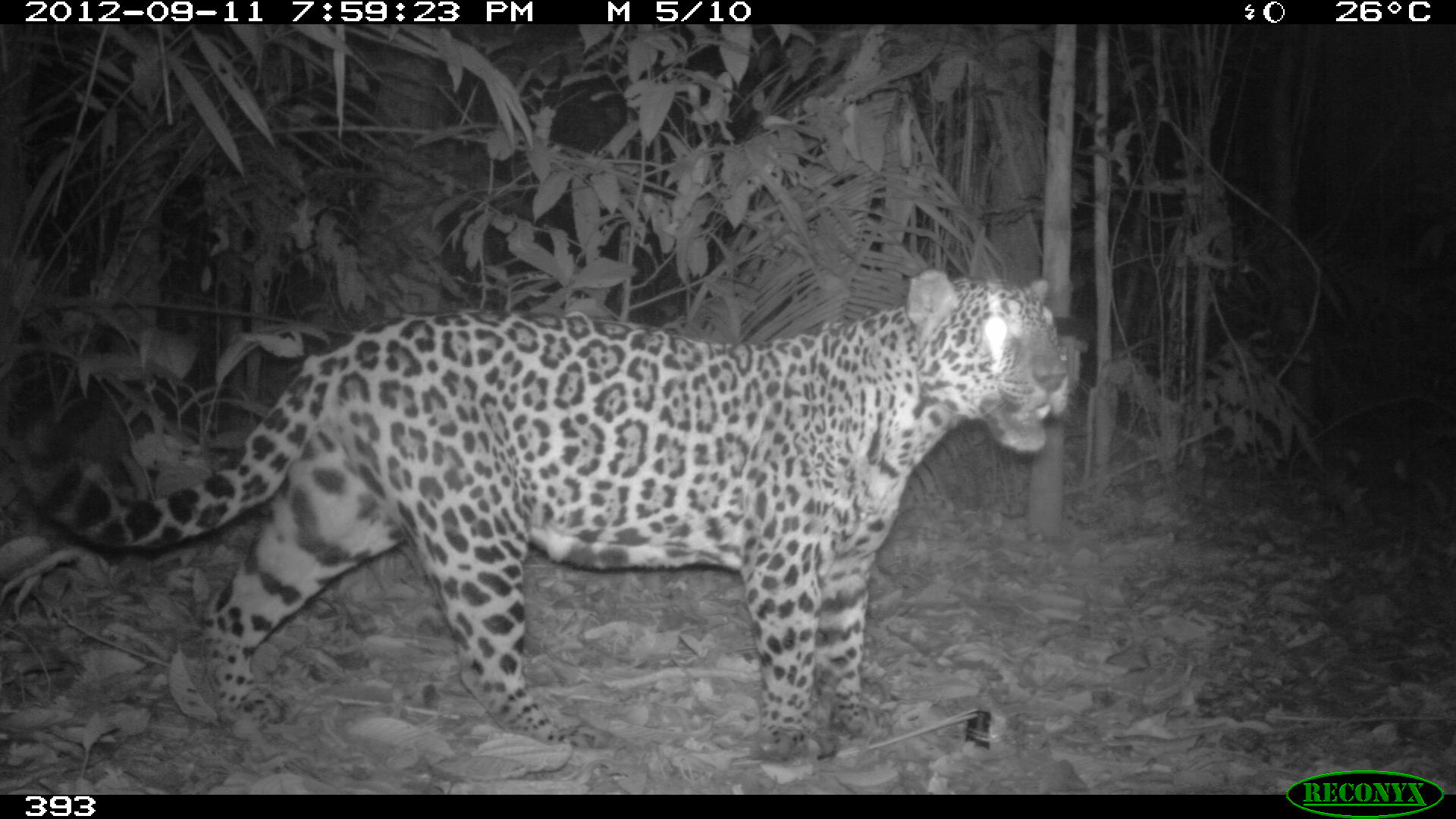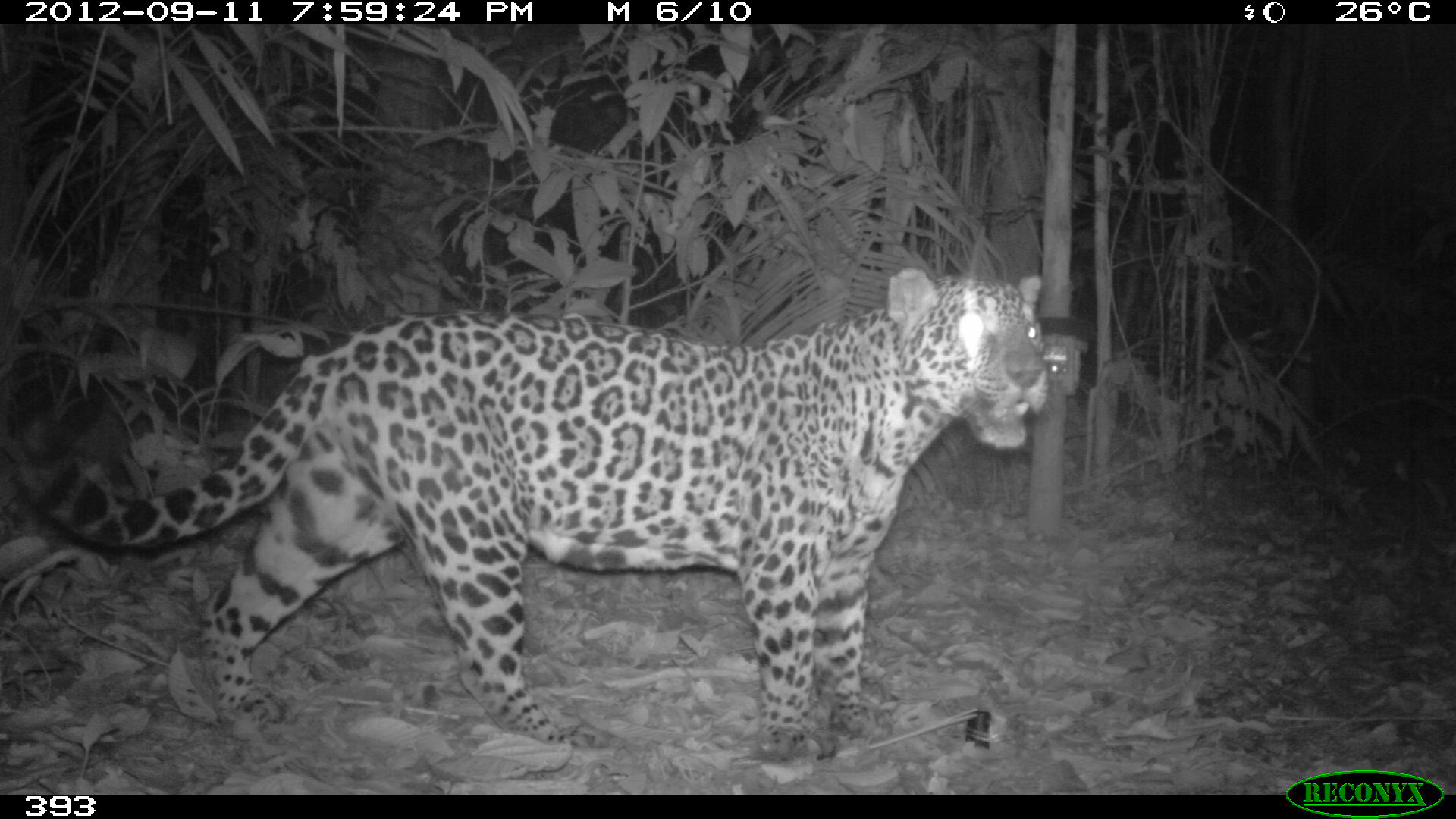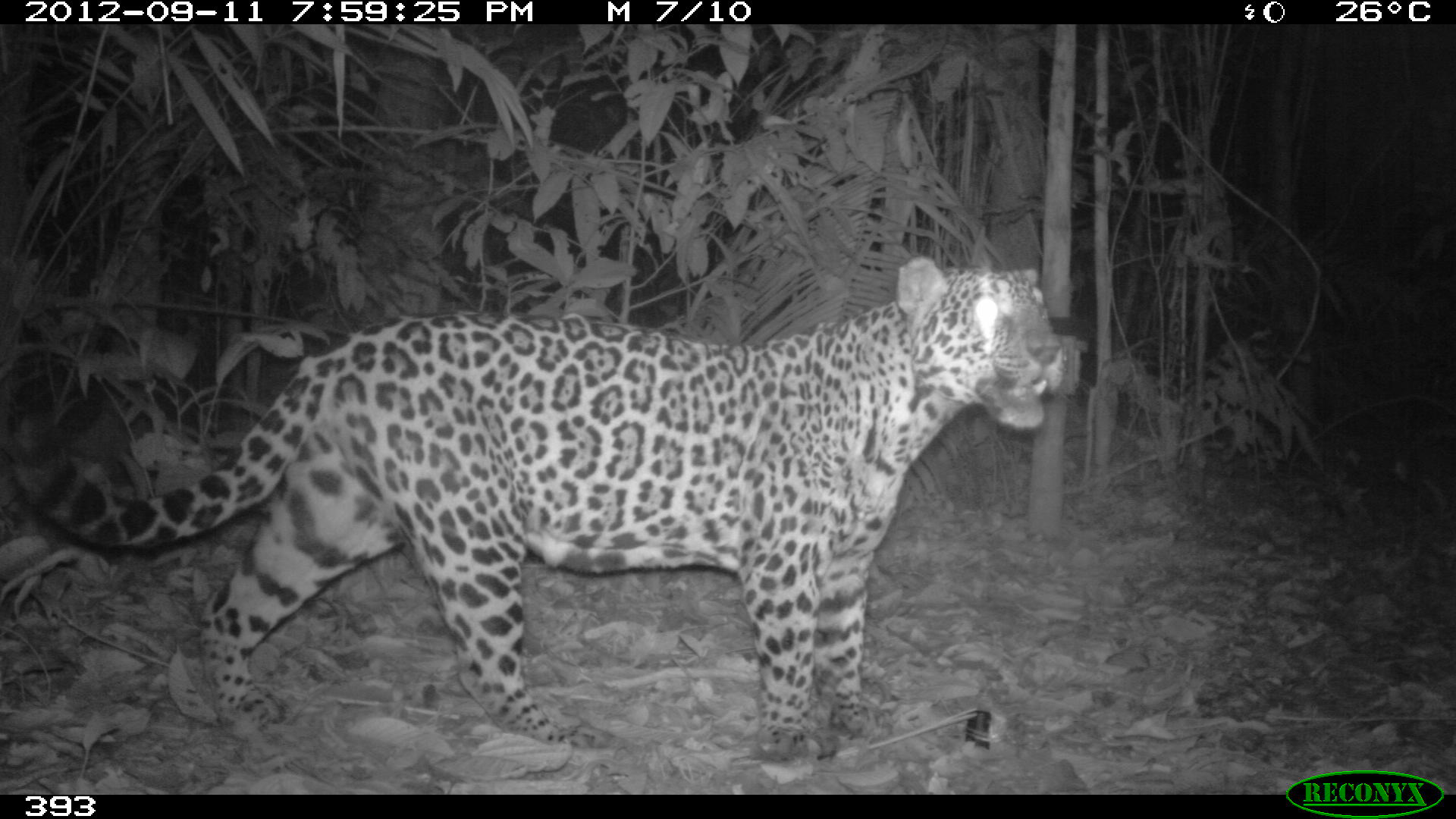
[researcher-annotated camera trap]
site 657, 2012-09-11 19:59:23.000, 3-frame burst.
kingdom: Animalia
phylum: Chordata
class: Mammalia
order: Carnivora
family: Felidae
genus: Panthera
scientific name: Panthera onca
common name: jaguar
Panthera onca (jaguar).